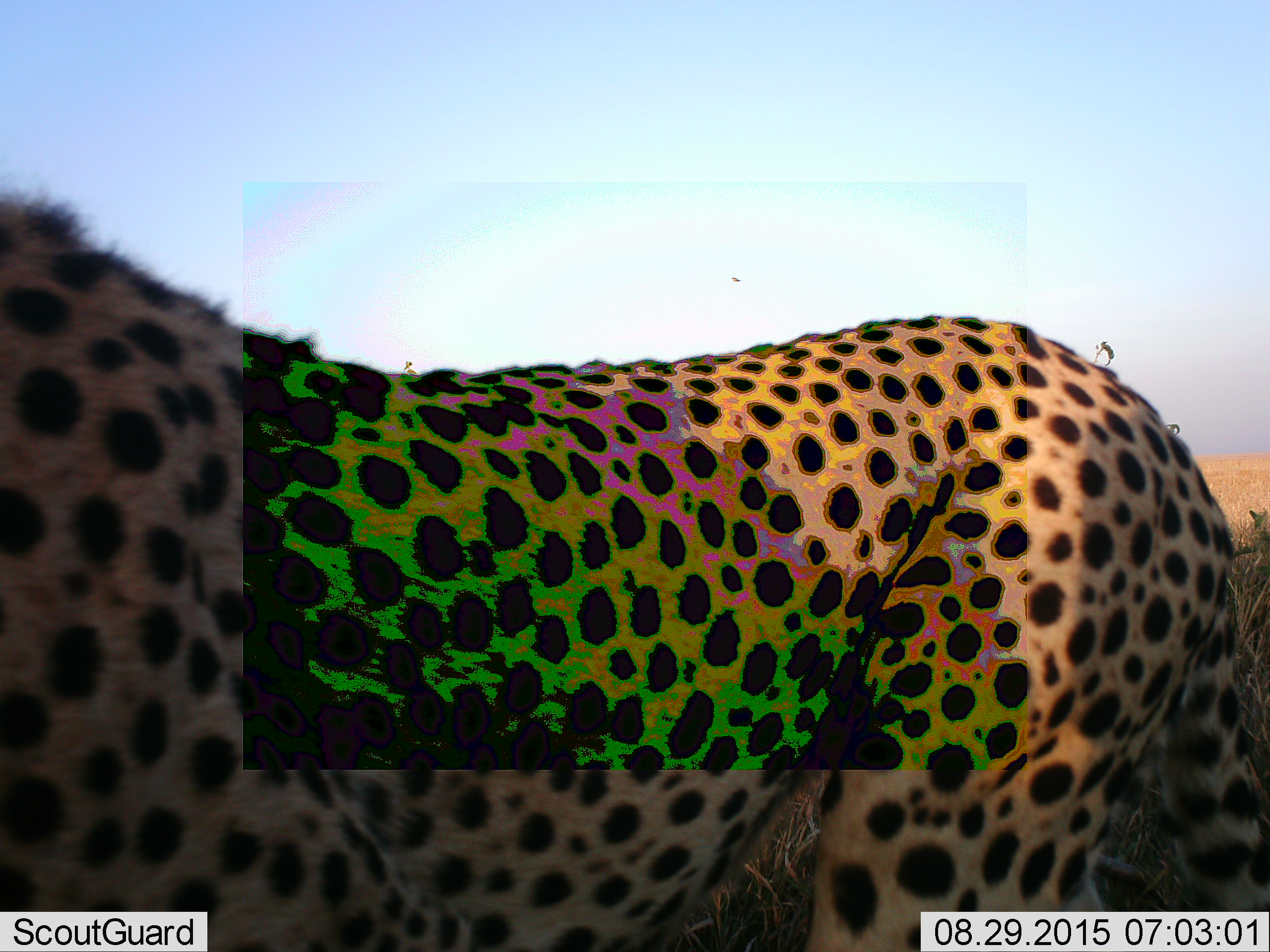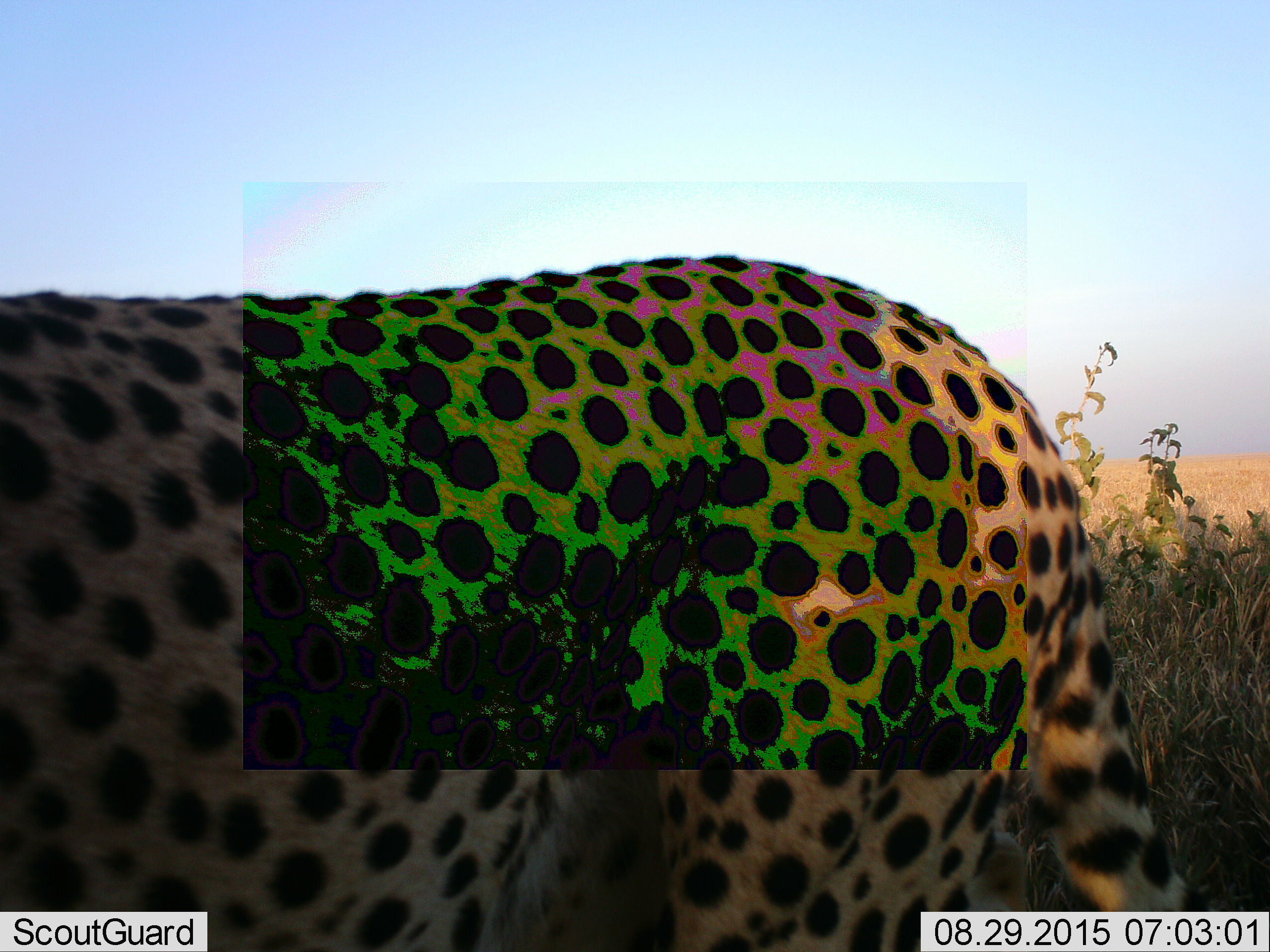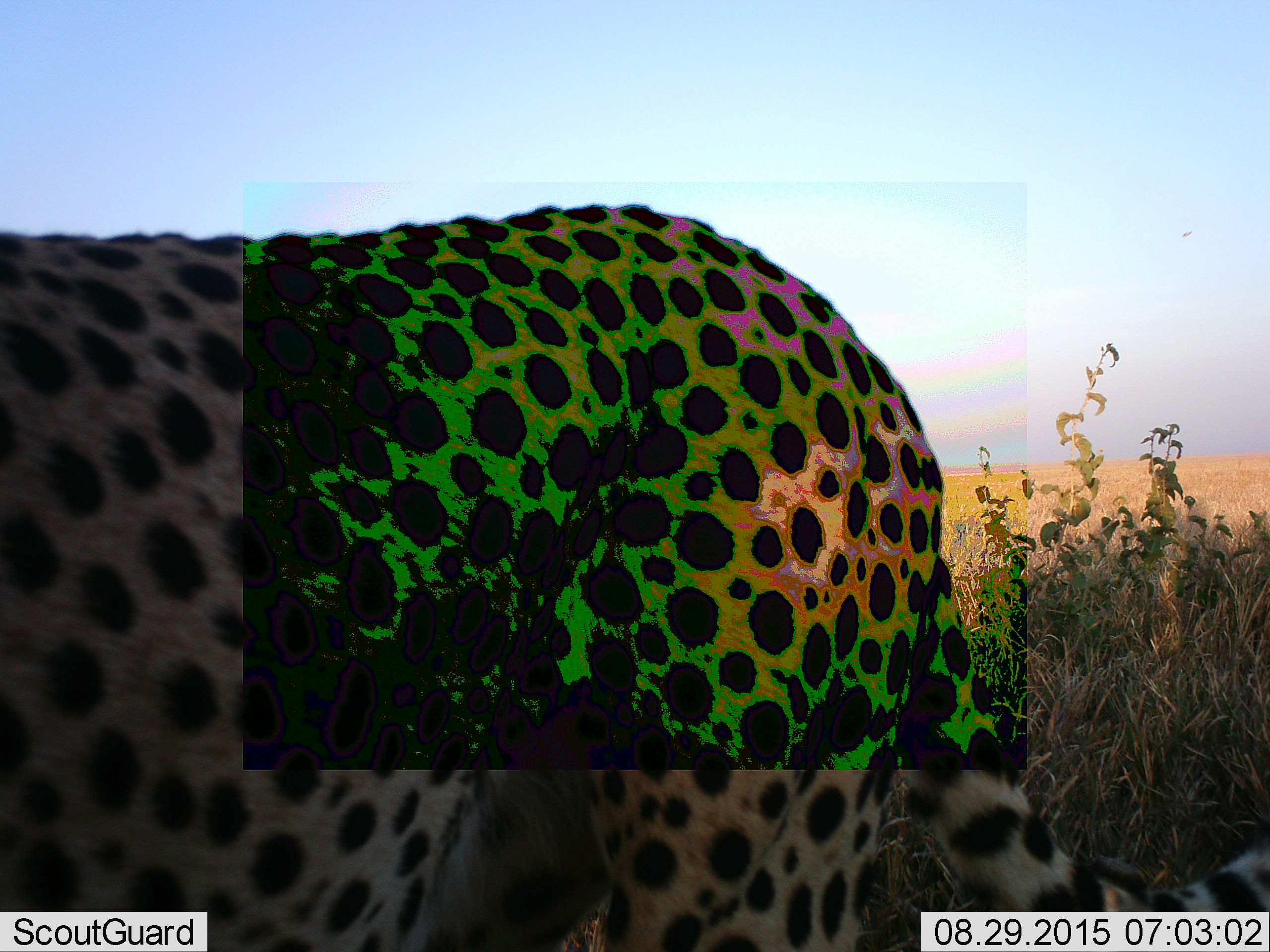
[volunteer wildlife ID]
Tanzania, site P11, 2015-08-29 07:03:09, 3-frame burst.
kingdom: Animalia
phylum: Chordata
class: Mammalia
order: Carnivora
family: Felidae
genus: Acinonyx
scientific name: Acinonyx jubatus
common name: cheetah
Cheetah (Acinonyx jubatus), count 1. Behavior (volunteer vote fractions): standing 10%, resting 0%, moving 80%, interacting 10%. Young present (vote fraction): 0%. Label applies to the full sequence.